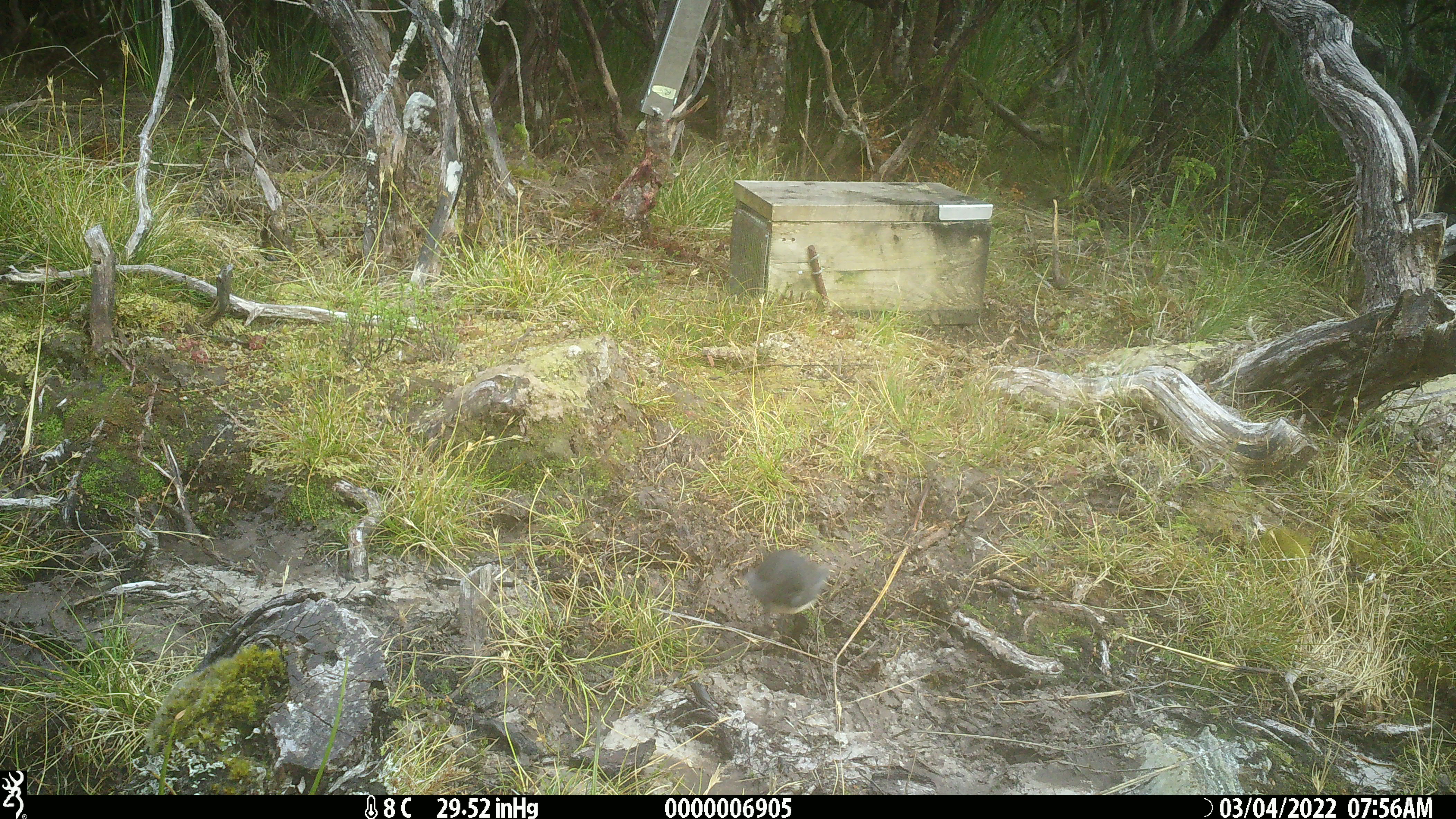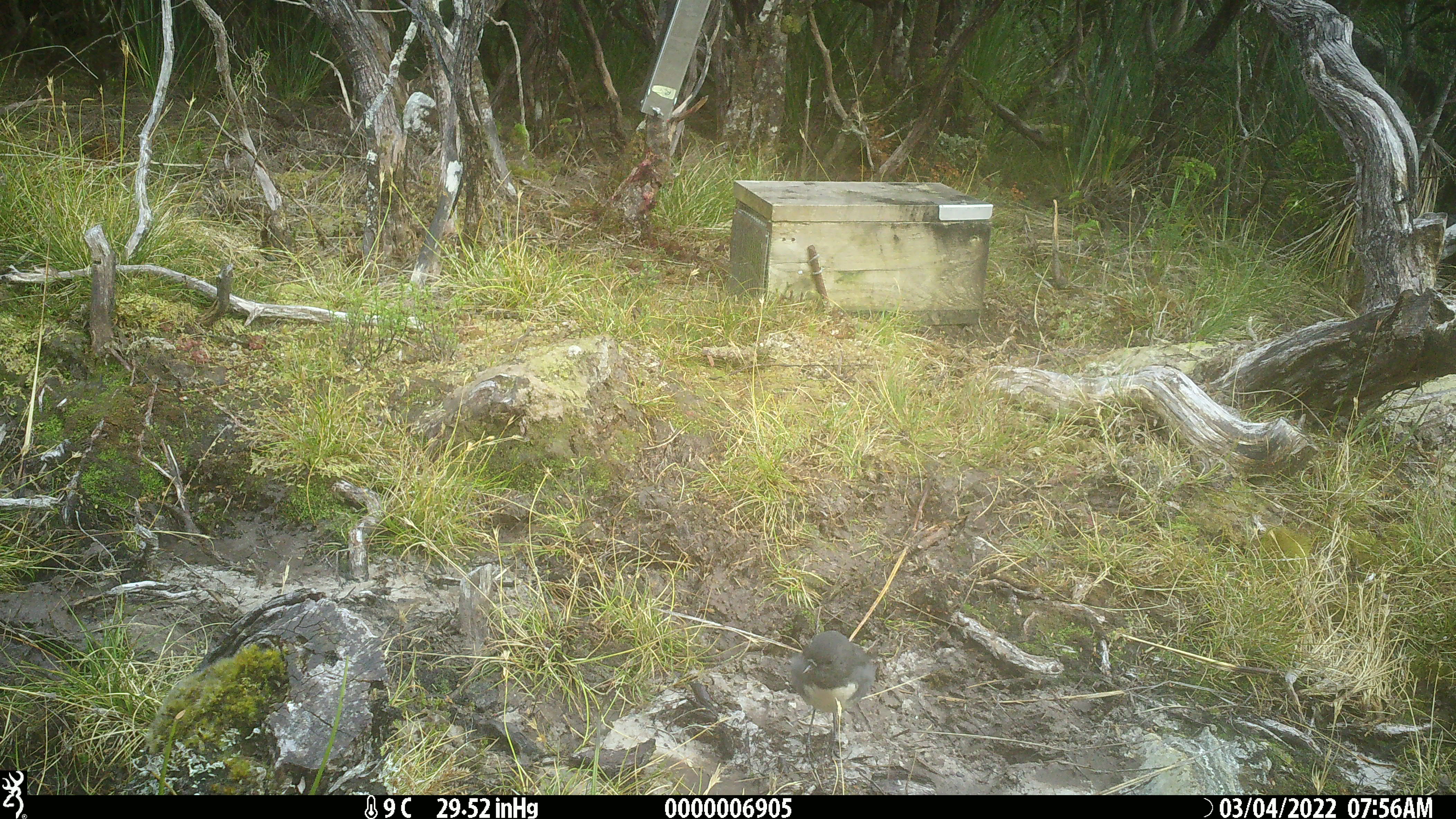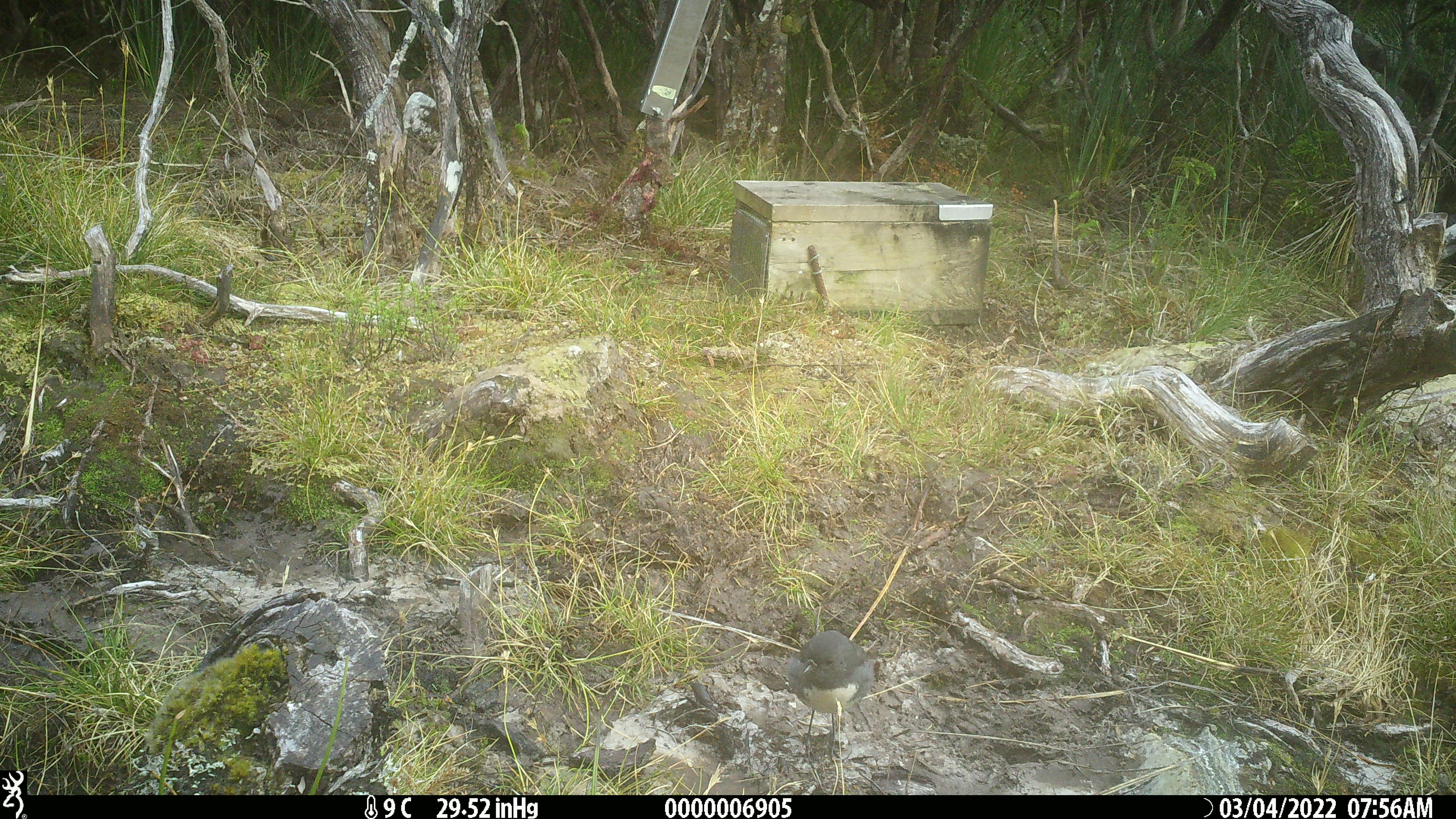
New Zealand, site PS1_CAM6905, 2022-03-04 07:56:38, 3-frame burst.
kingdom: Animalia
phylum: Chordata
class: Aves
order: Passeriformes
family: Petroicidae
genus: Petroica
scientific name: Petroica australis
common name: new zealand robin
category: robin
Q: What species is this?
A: Robin (new zealand robin) (Petroica australis).